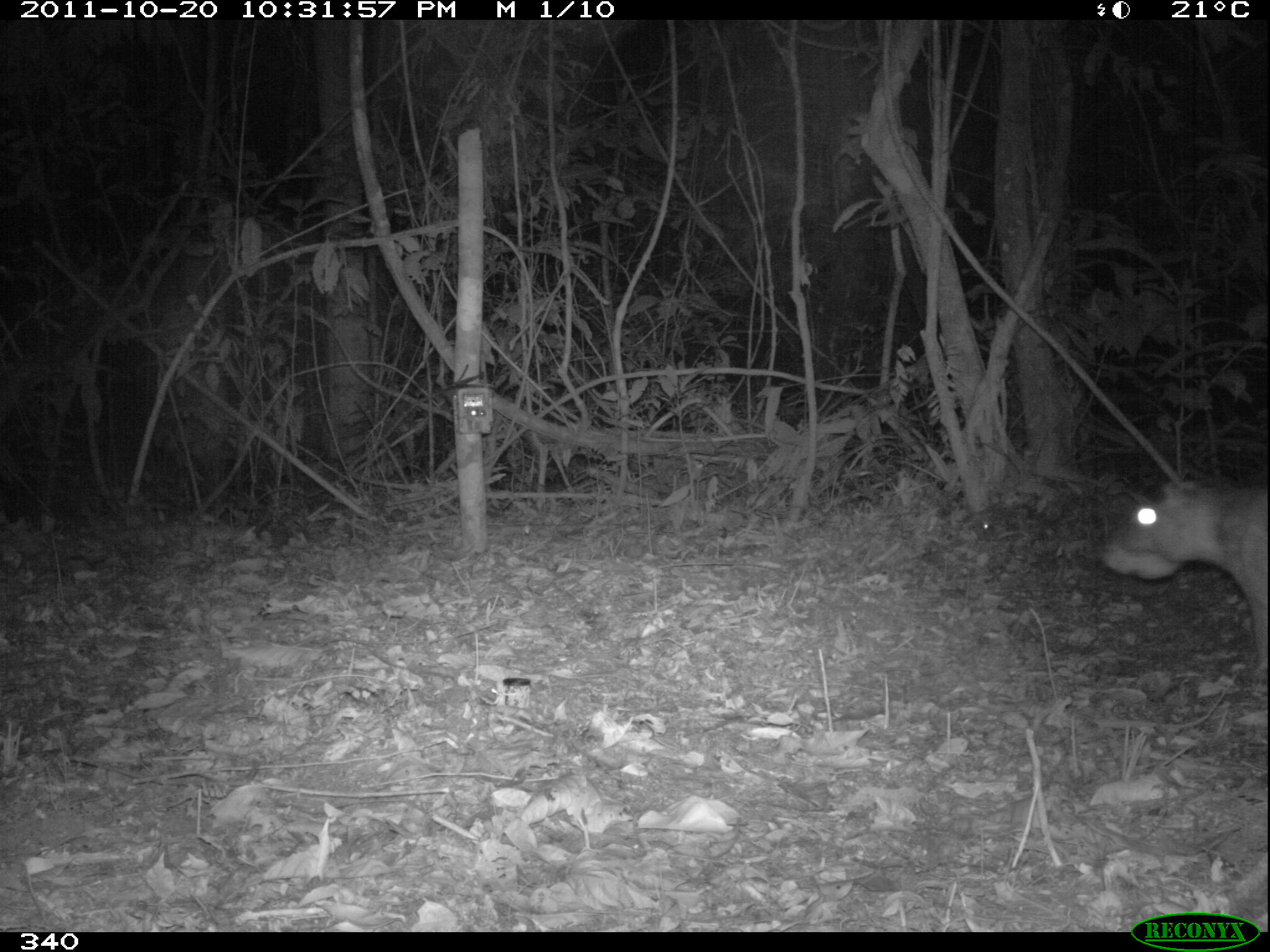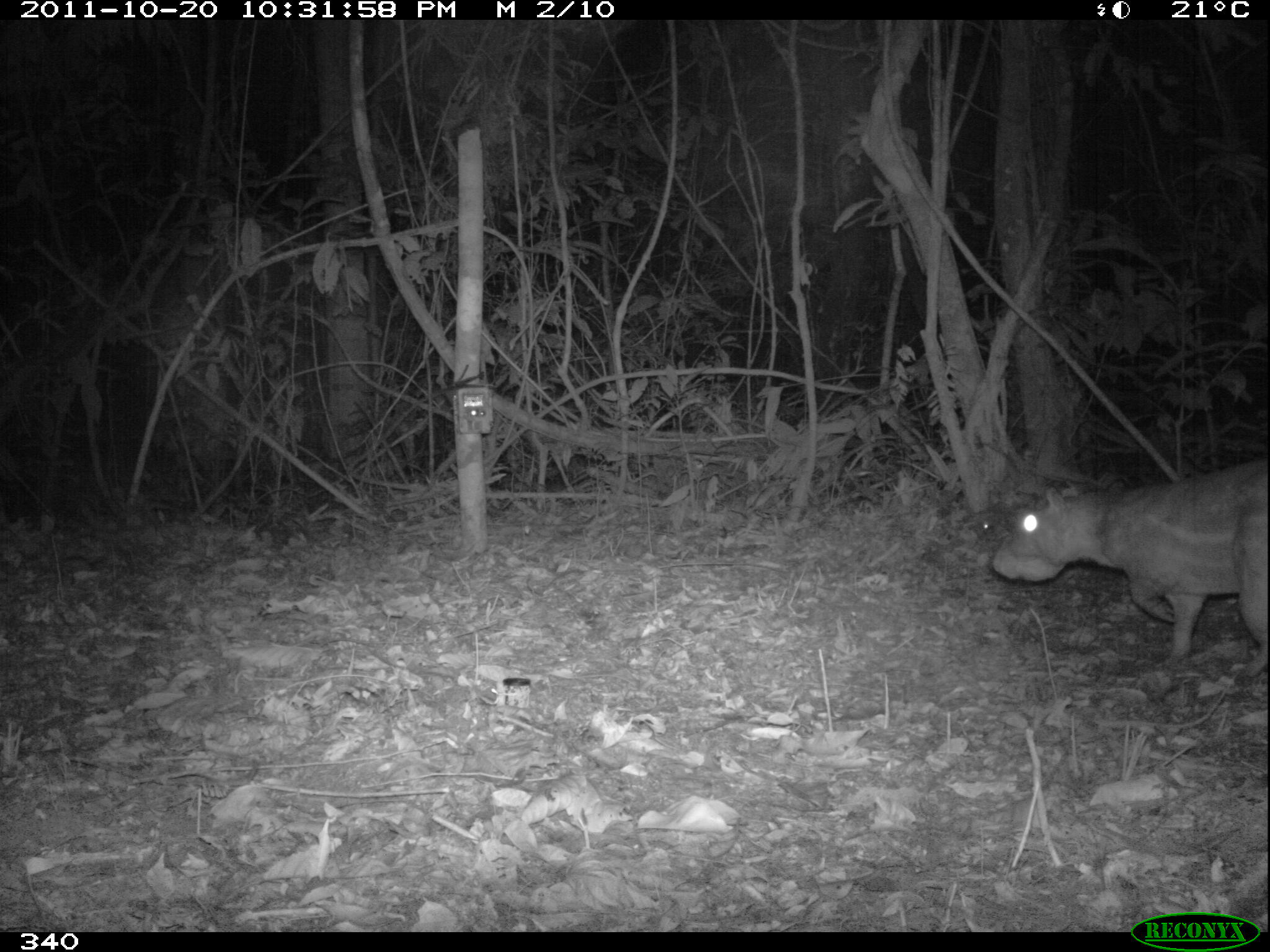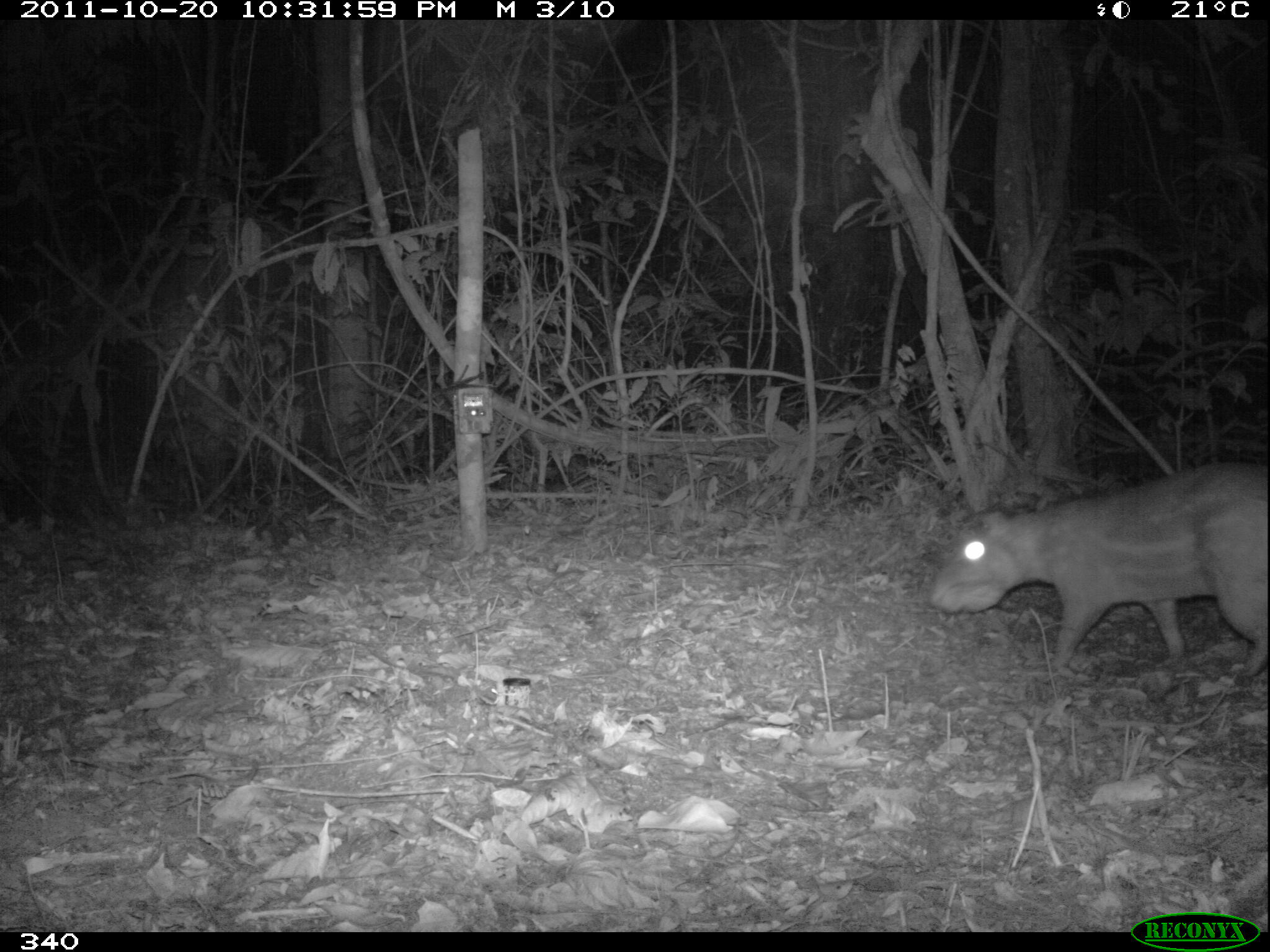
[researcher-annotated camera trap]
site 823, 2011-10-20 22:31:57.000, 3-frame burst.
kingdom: Animalia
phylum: Chordata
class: Mammalia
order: Rodentia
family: Cuniculidae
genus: Cuniculus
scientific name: Cuniculus paca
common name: spotted paca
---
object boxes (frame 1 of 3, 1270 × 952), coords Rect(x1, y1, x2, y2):
cuniculus paca: Rect(1100, 475, 1270, 672)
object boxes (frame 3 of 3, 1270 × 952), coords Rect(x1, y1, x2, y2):
cuniculus paca: Rect(928, 462, 1270, 675)